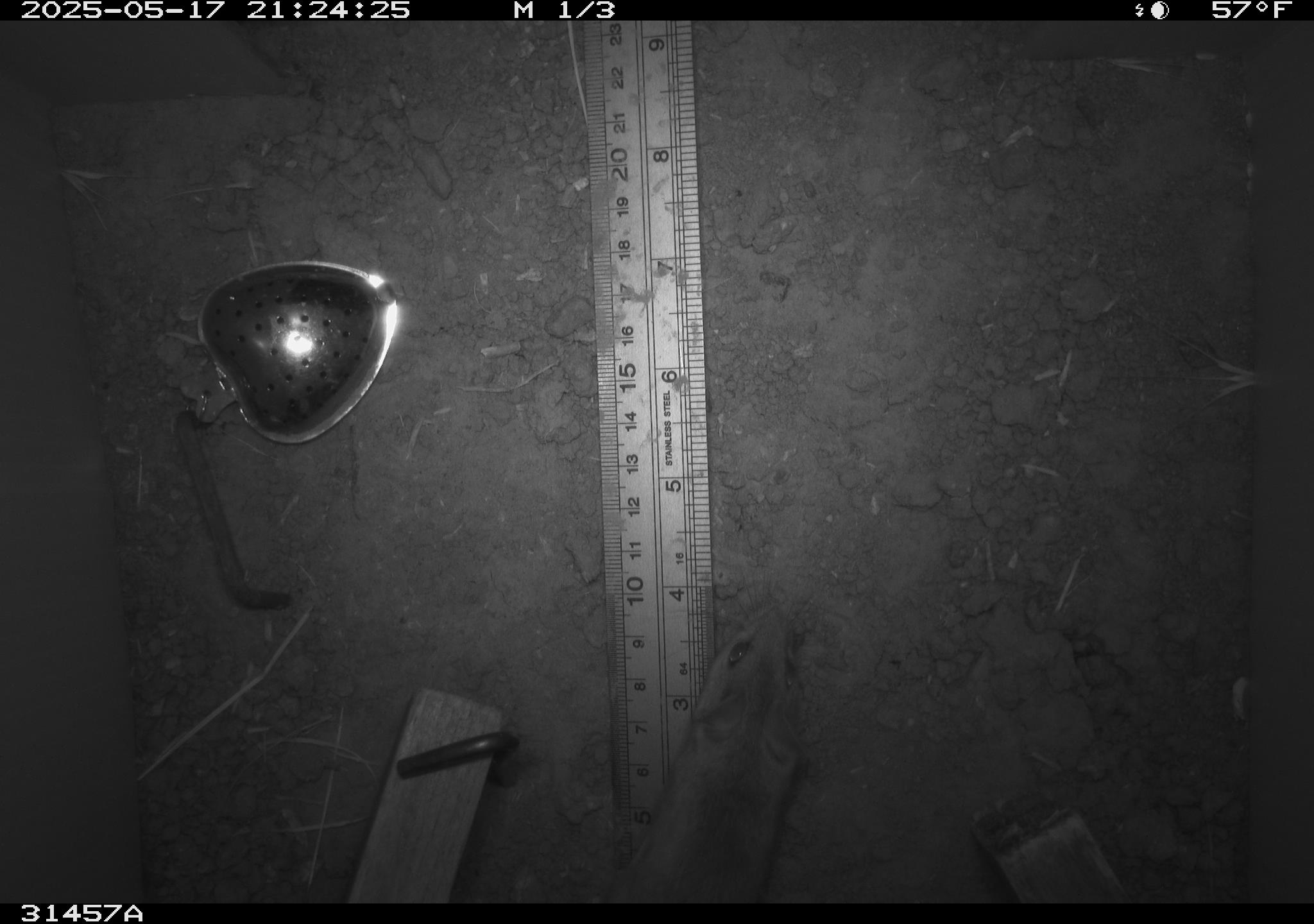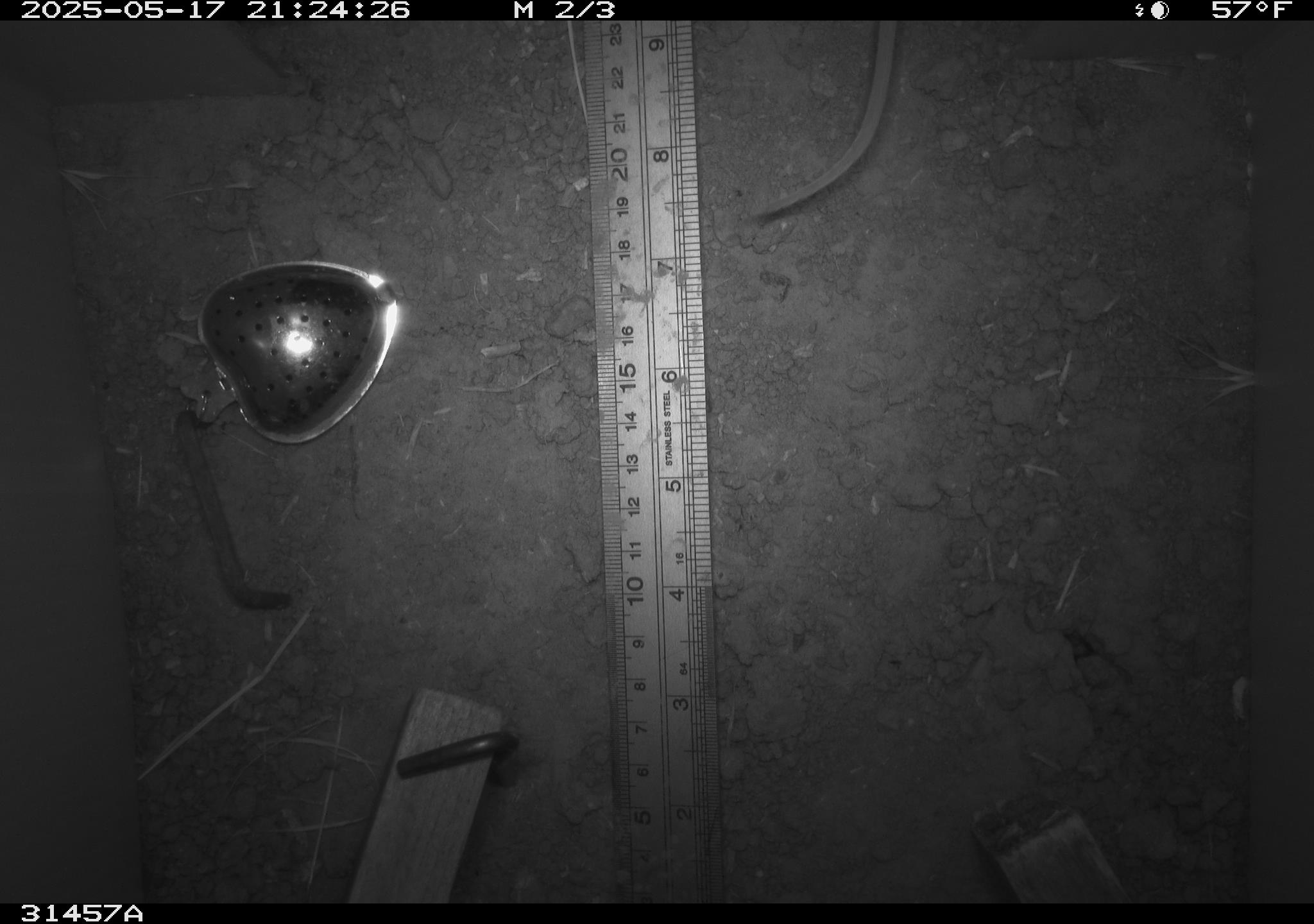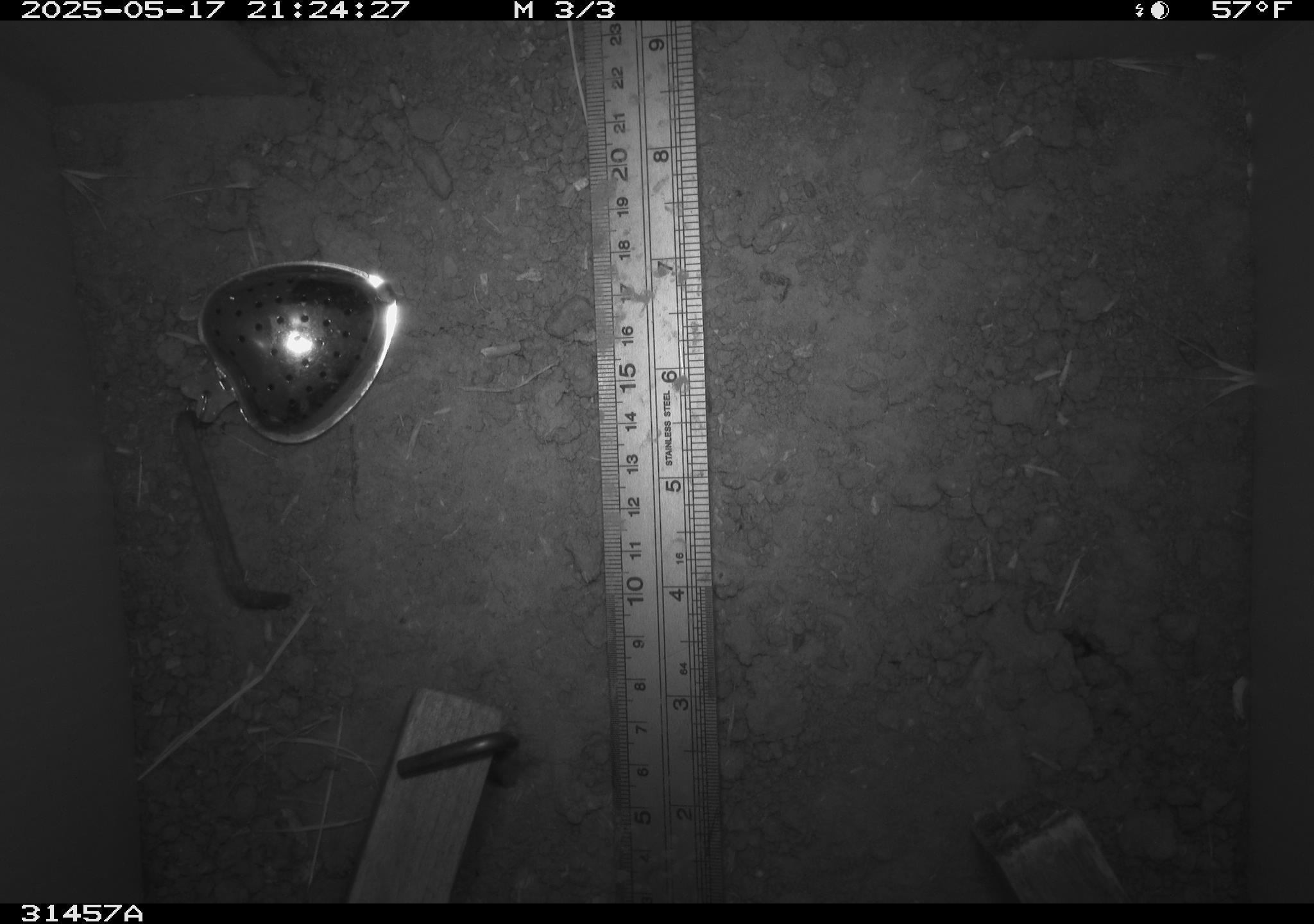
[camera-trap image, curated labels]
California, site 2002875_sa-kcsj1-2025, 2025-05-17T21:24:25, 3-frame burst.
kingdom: Animalia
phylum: Chordata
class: Mammalia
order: Rodentia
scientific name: Rodentia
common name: rodent